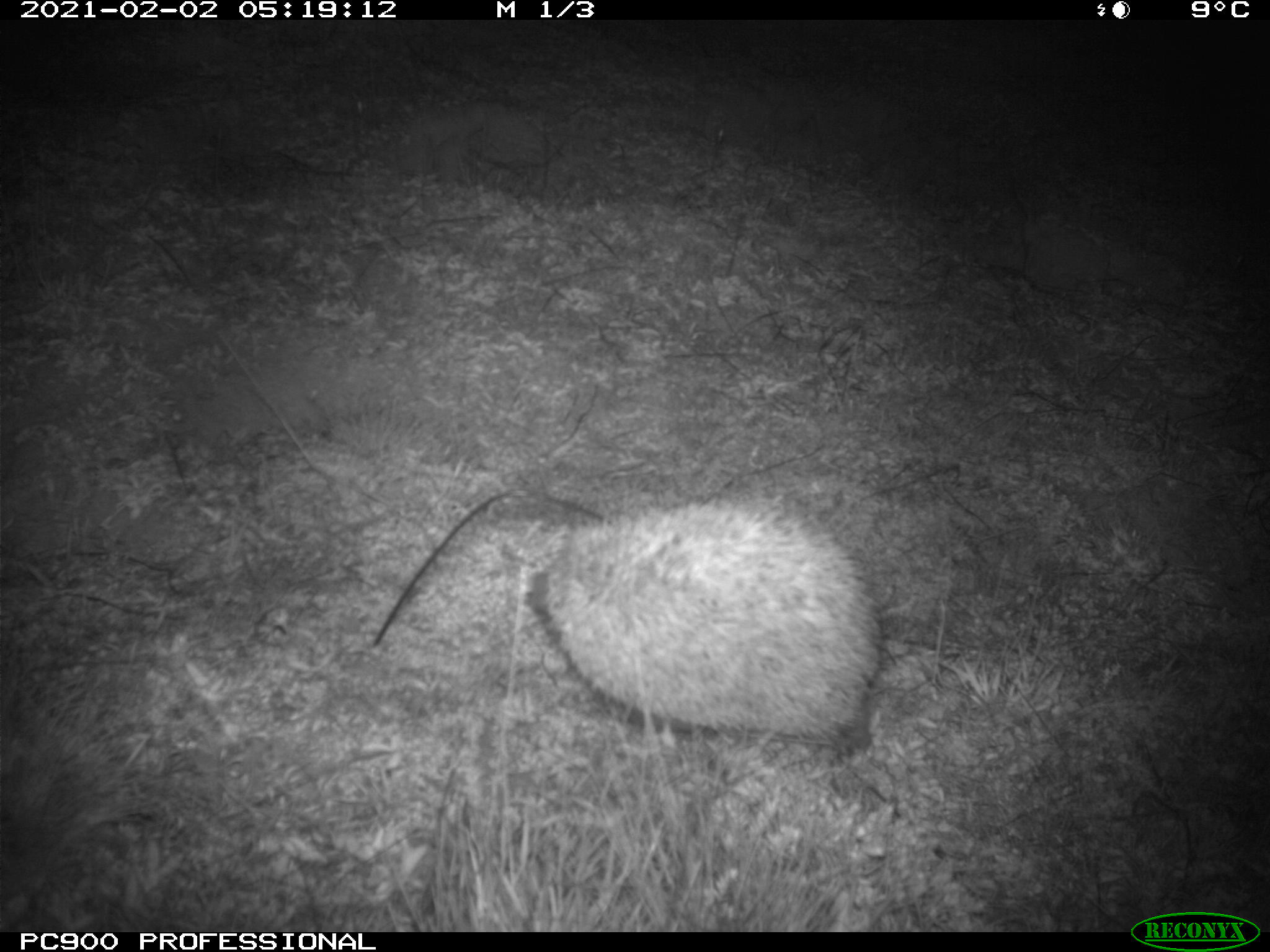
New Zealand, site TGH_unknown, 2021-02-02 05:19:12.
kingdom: Animalia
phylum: Chordata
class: Mammalia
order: Eulipotyphla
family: Erinaceidae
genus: Erinaceus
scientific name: Erinaceus europaeus europaeus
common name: european hedgehog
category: hedgehog